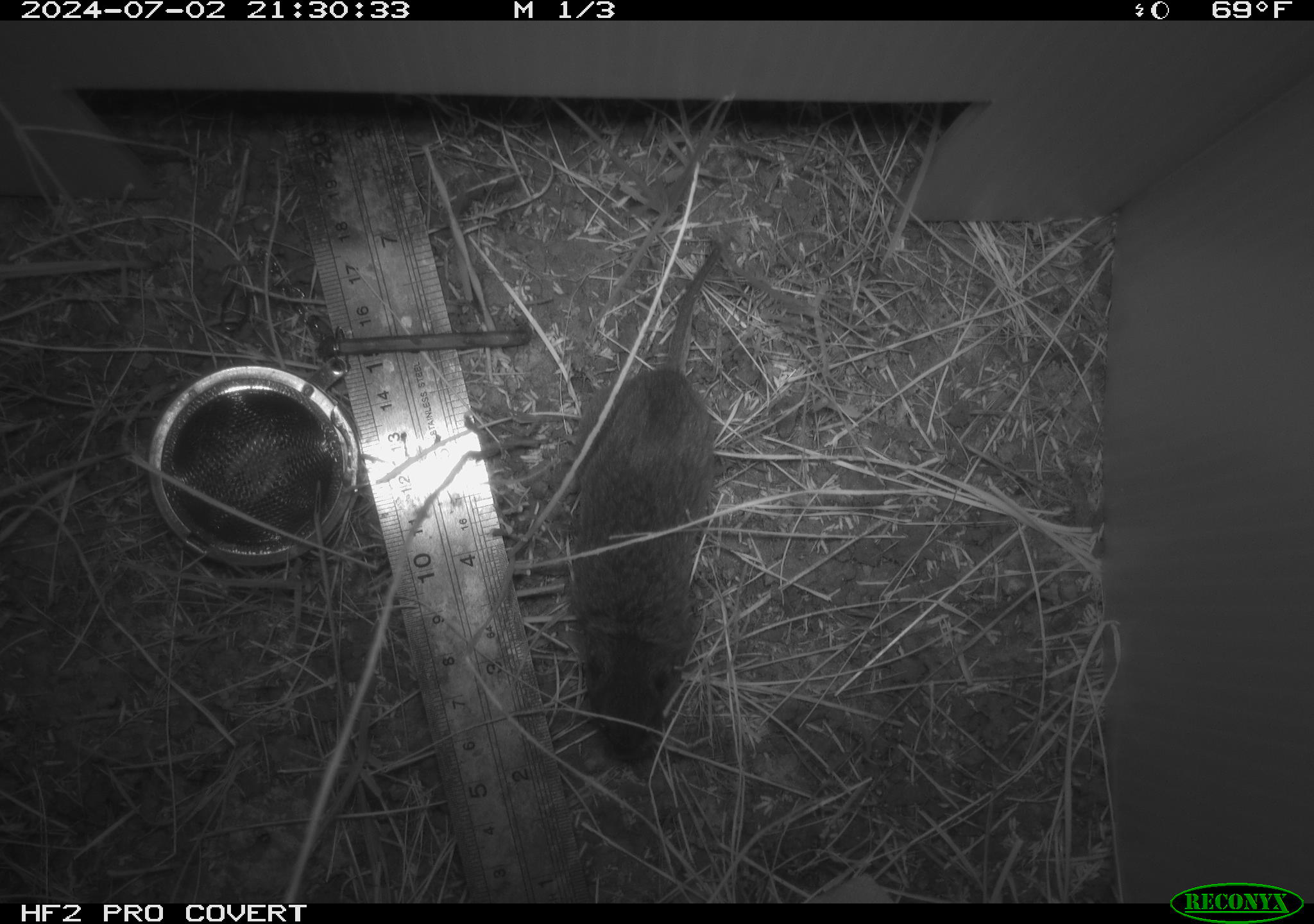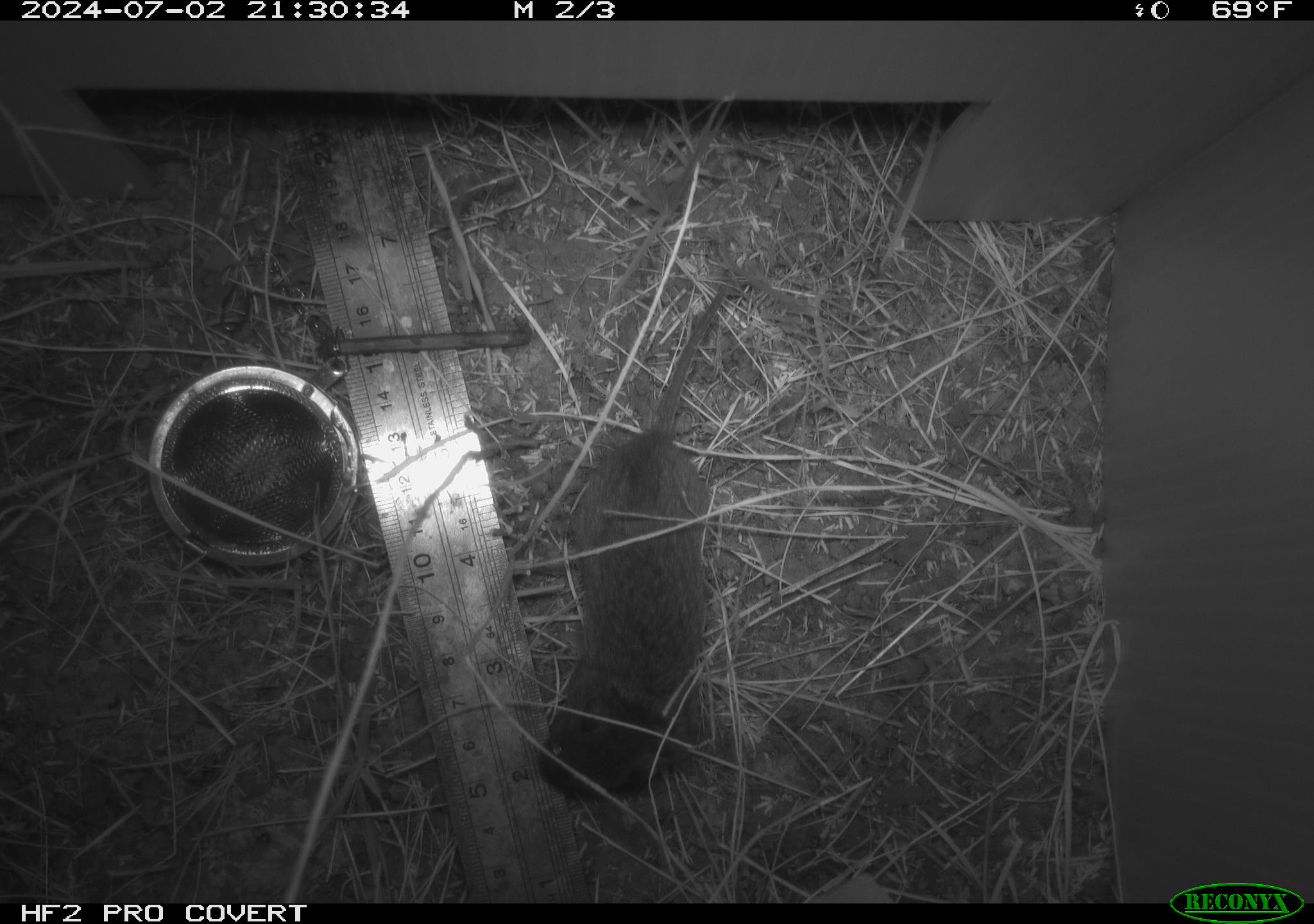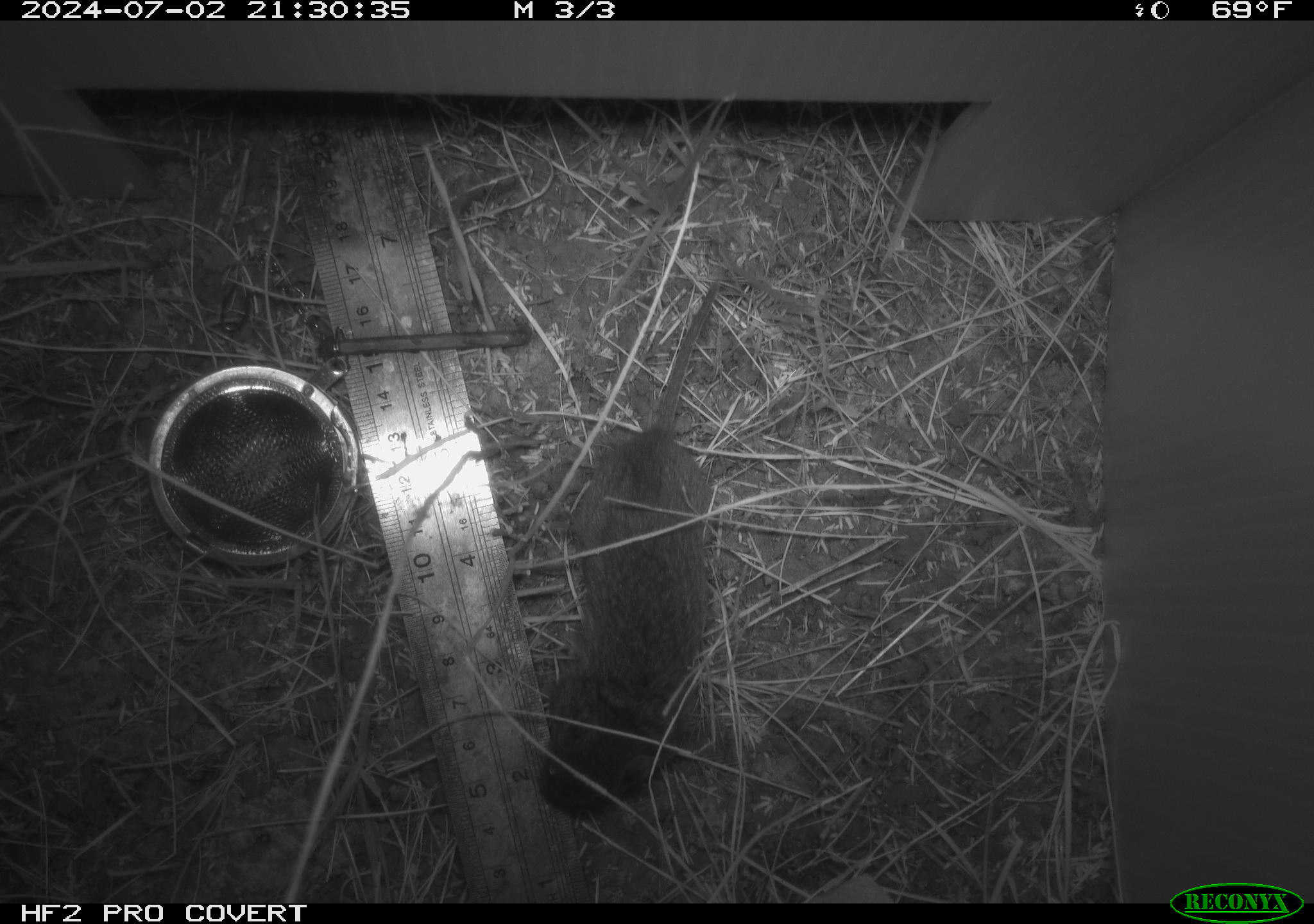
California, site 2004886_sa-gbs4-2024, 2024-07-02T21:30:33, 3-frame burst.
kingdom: Animalia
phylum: Chordata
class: Mammalia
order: Rodentia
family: Cricetidae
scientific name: Arvicolinae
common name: voles, lemmings, and muskrats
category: arvicolinae subfamily